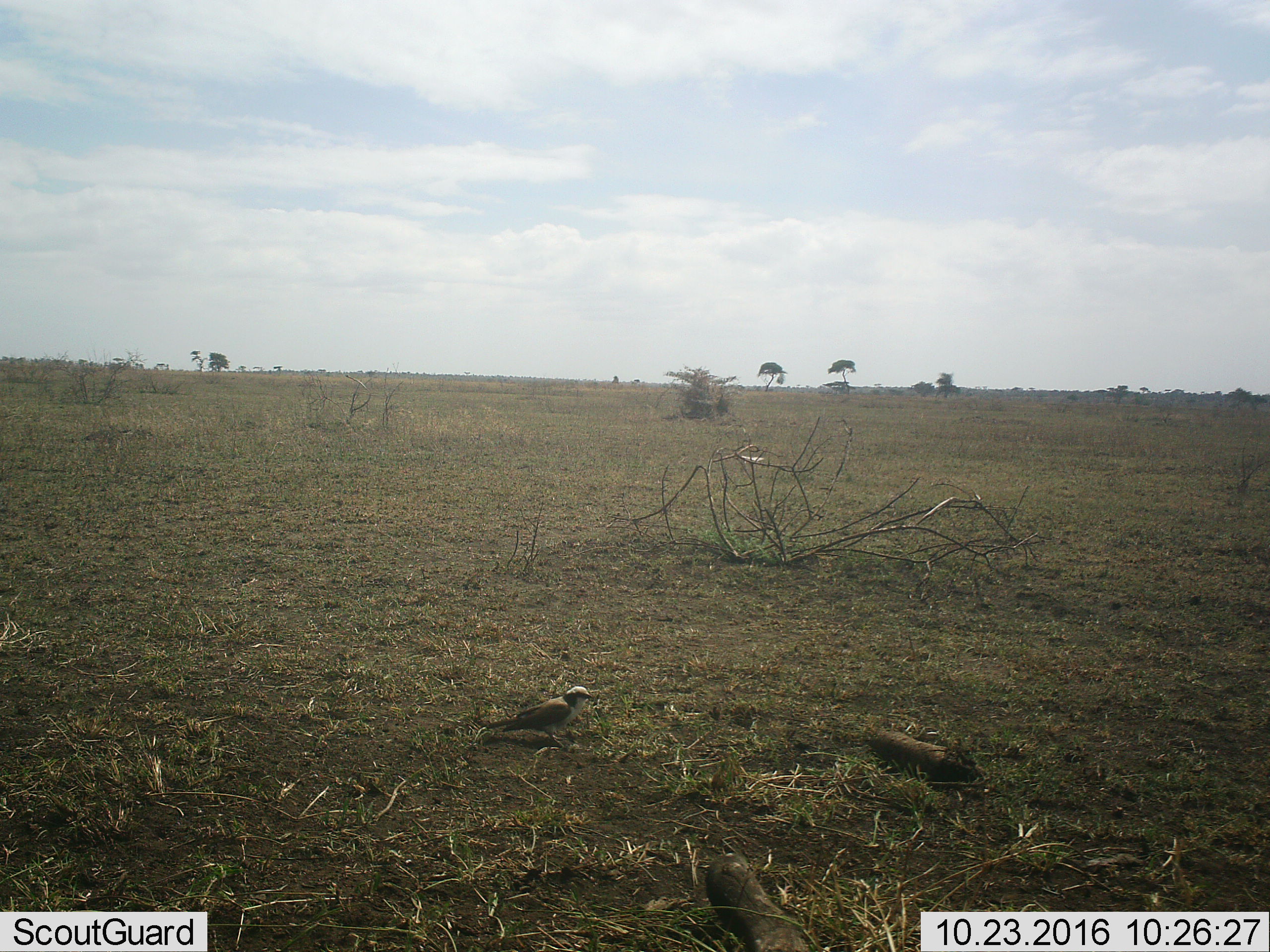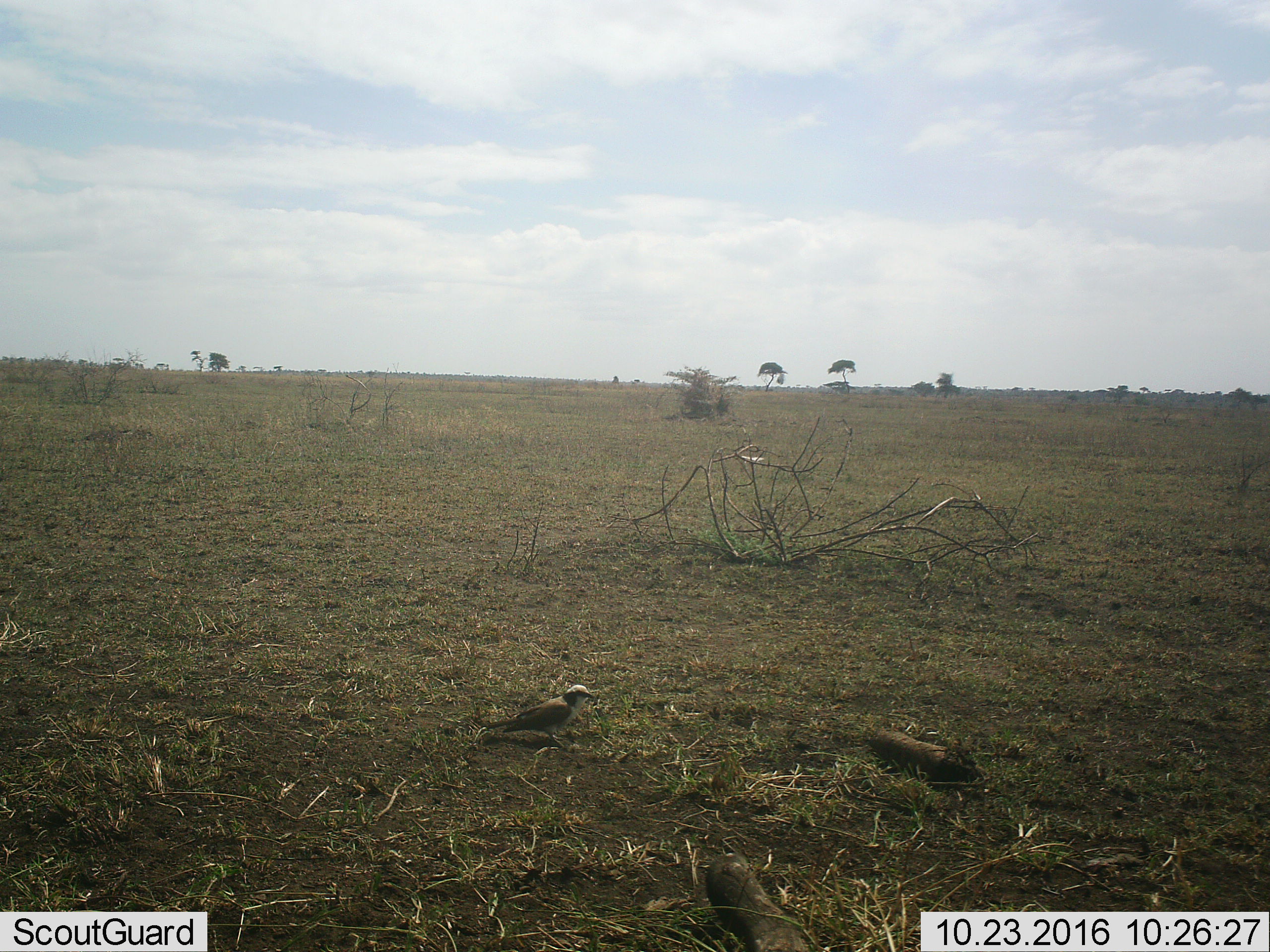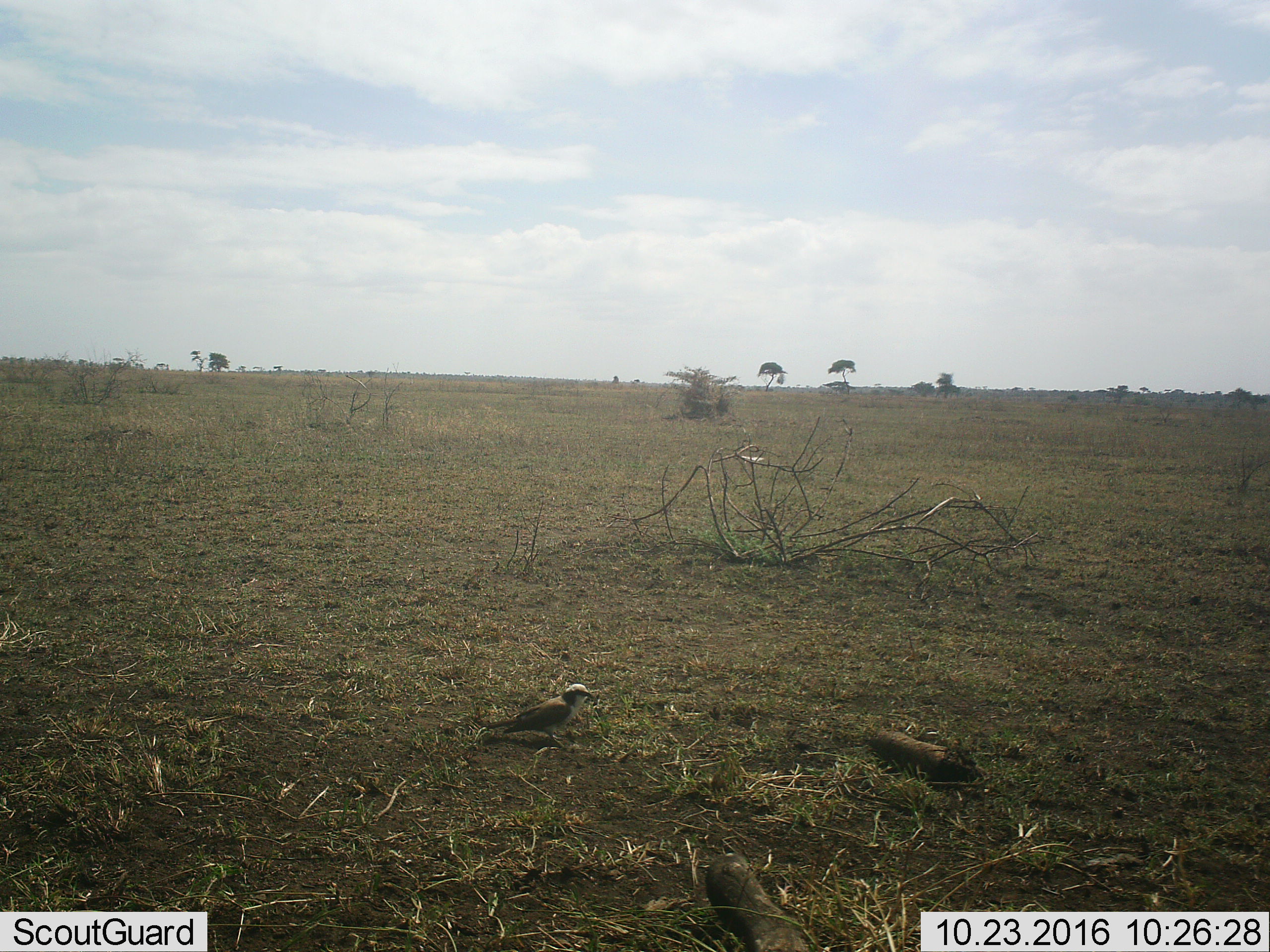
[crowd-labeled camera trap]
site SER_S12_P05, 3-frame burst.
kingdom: Animalia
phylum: Chordata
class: Aves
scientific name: Aves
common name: bird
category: birdother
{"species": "birdother (bird) (Aves)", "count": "1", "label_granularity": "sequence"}